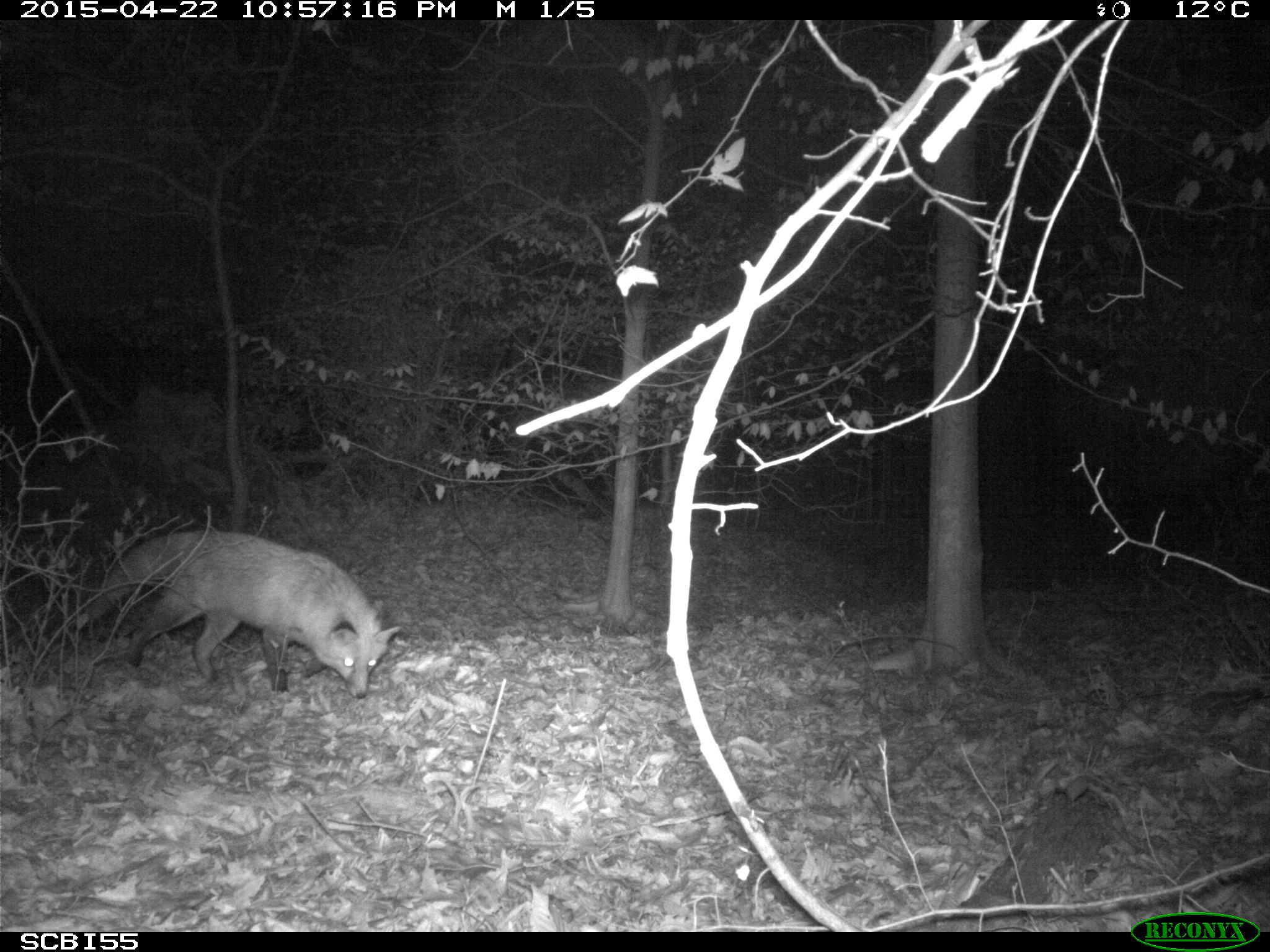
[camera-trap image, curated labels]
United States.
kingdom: Animalia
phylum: Chordata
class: Mammalia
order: Carnivora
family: Canidae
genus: Vulpes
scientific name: Vulpes vulpes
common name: red fox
Red Fox (Vulpes vulpes).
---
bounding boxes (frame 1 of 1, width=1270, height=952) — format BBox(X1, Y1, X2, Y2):
Red Fox: BBox(66, 526, 399, 706)